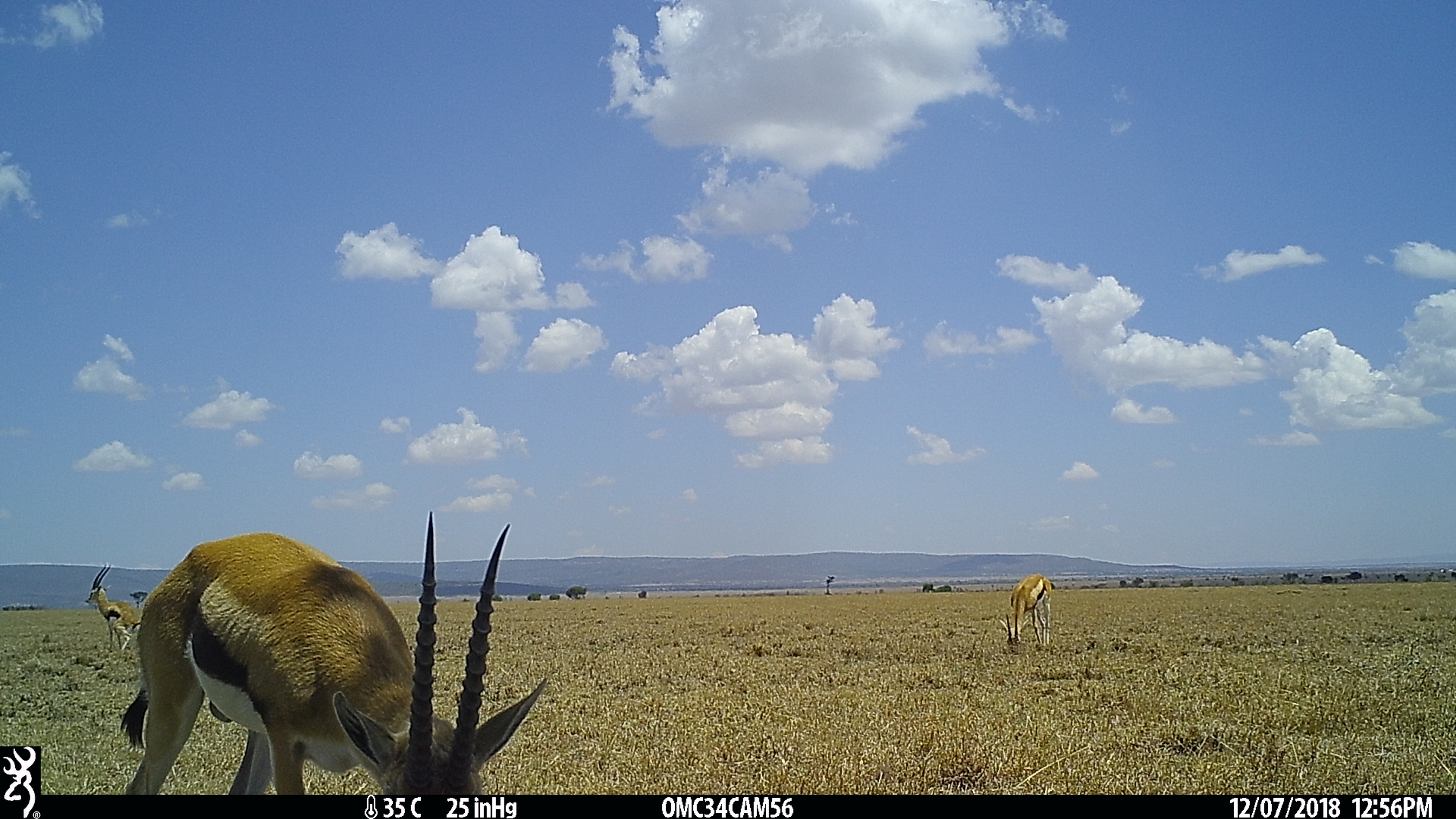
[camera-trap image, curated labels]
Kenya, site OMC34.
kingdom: Animalia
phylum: Chordata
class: Mammalia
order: Artiodactyla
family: Bovidae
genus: Eudorcas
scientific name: Eudorcas thomsonii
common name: thomon's gazelle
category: gazelle thomsons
Gazelle thomsons (thomon's gazelle) (Eudorcas thomsonii).